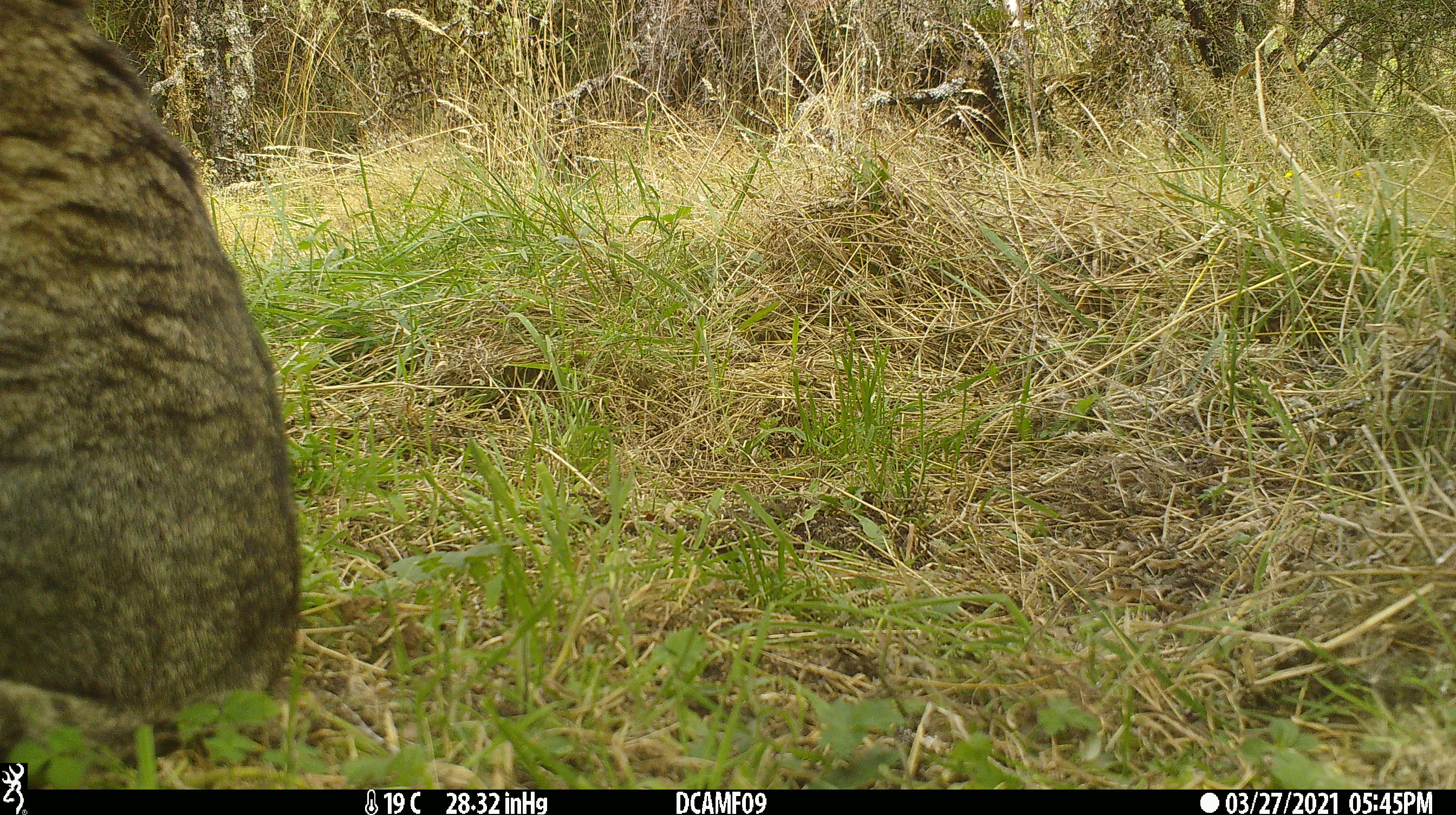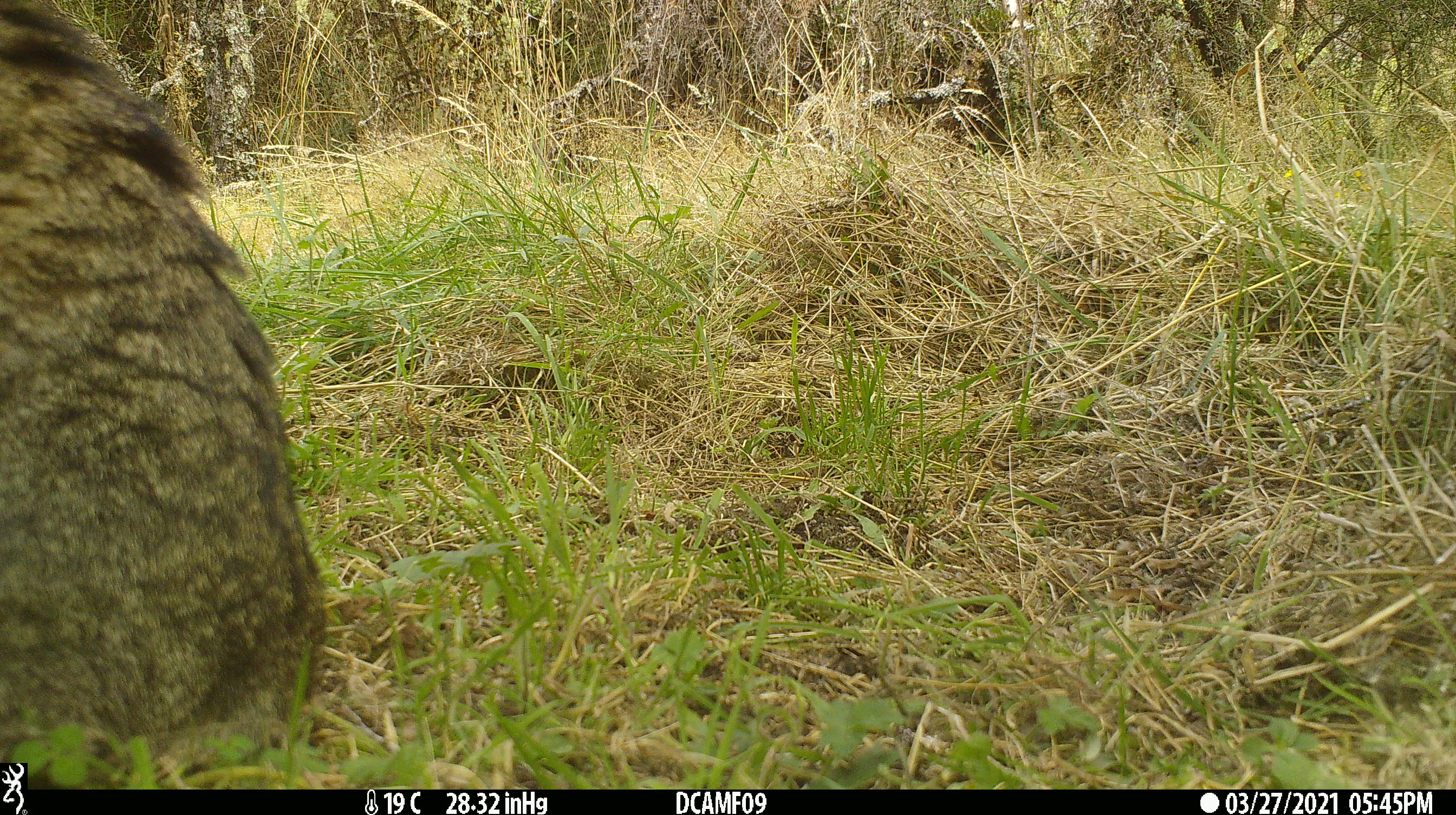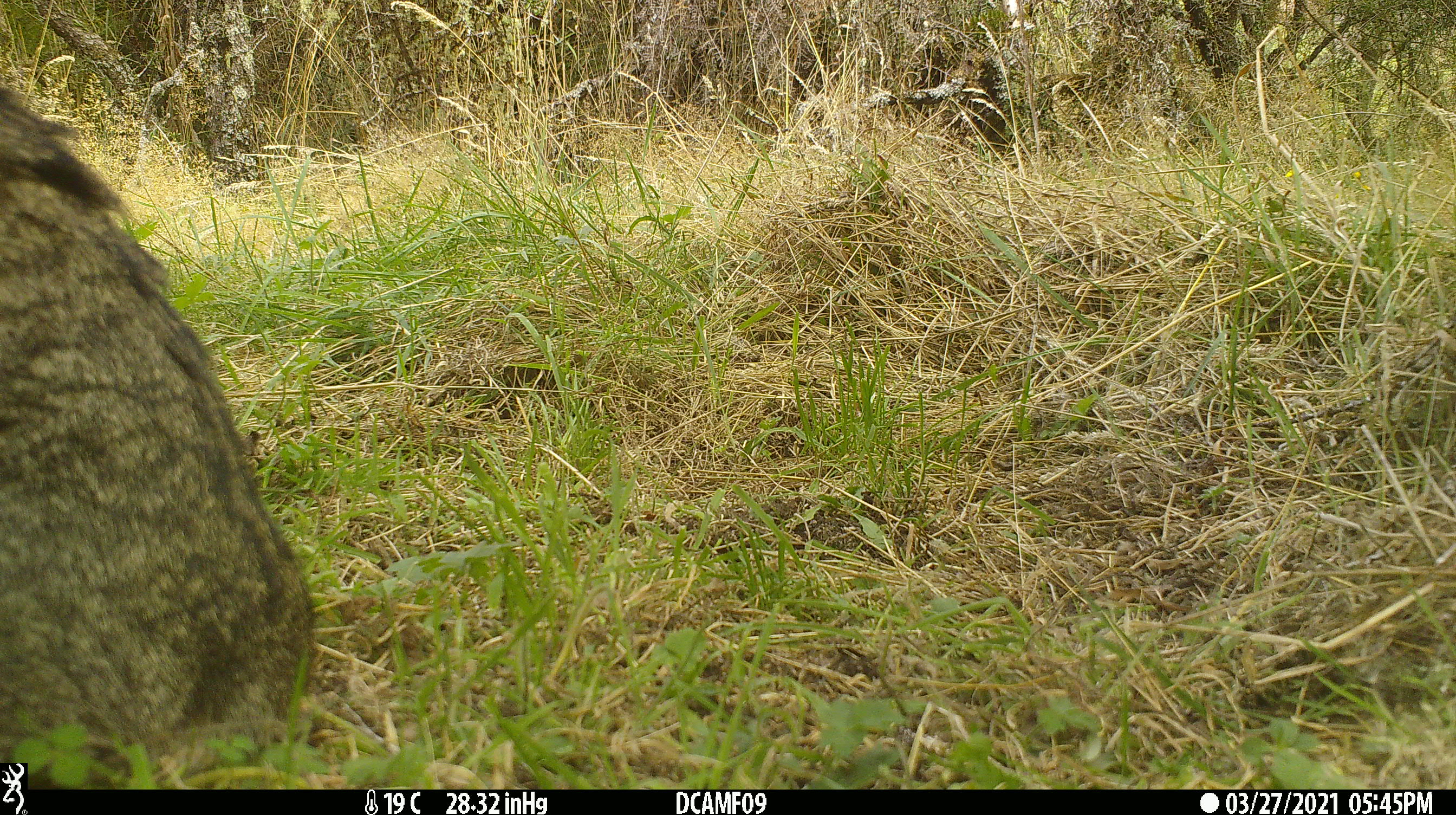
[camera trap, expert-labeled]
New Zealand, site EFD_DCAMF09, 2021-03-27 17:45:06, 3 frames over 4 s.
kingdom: Animalia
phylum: Chordata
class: Mammalia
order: Carnivora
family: Felidae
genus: Felis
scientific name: Felis catus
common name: domestic cat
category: cat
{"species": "cat (domestic cat) (Felis catus)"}